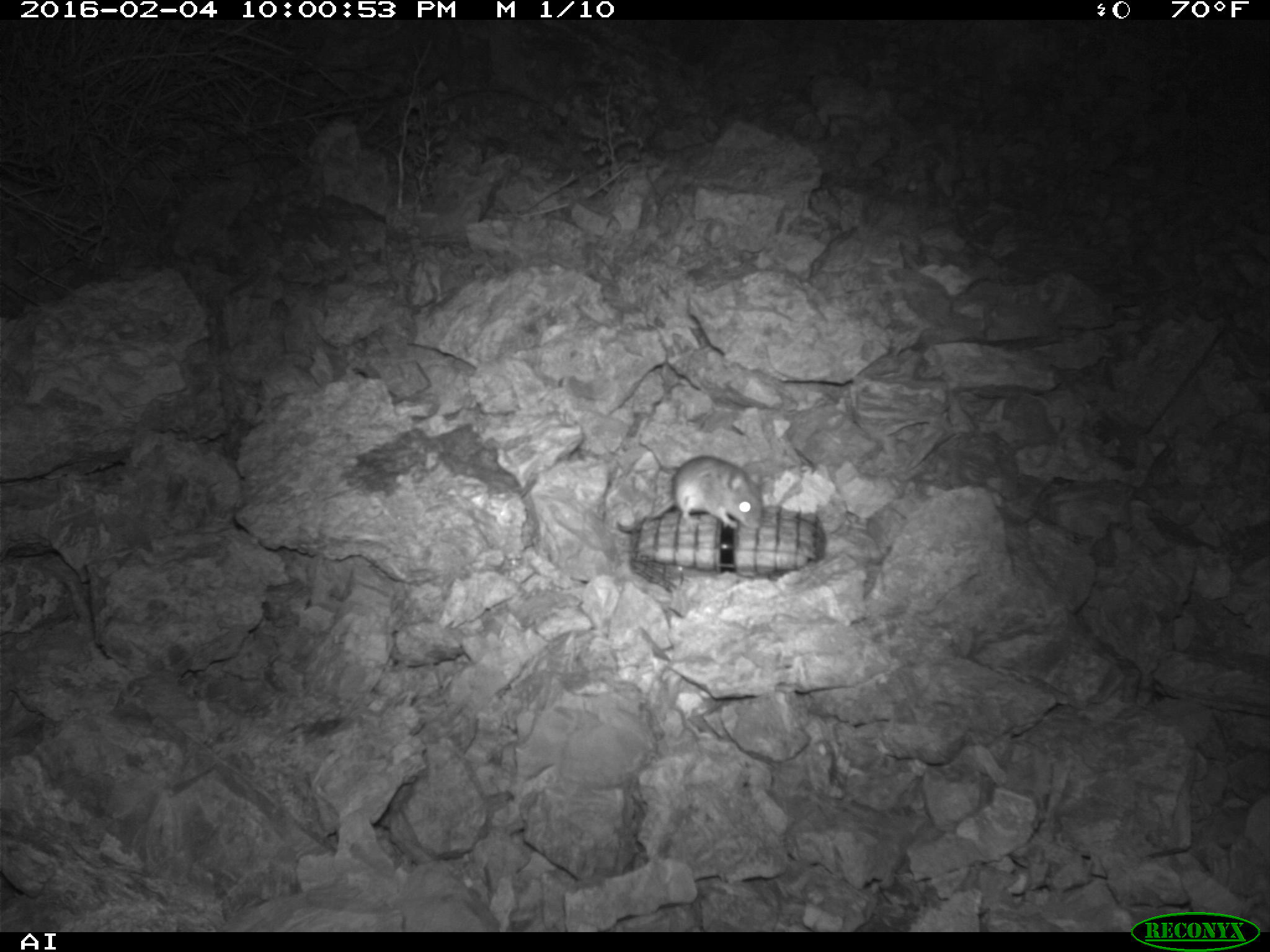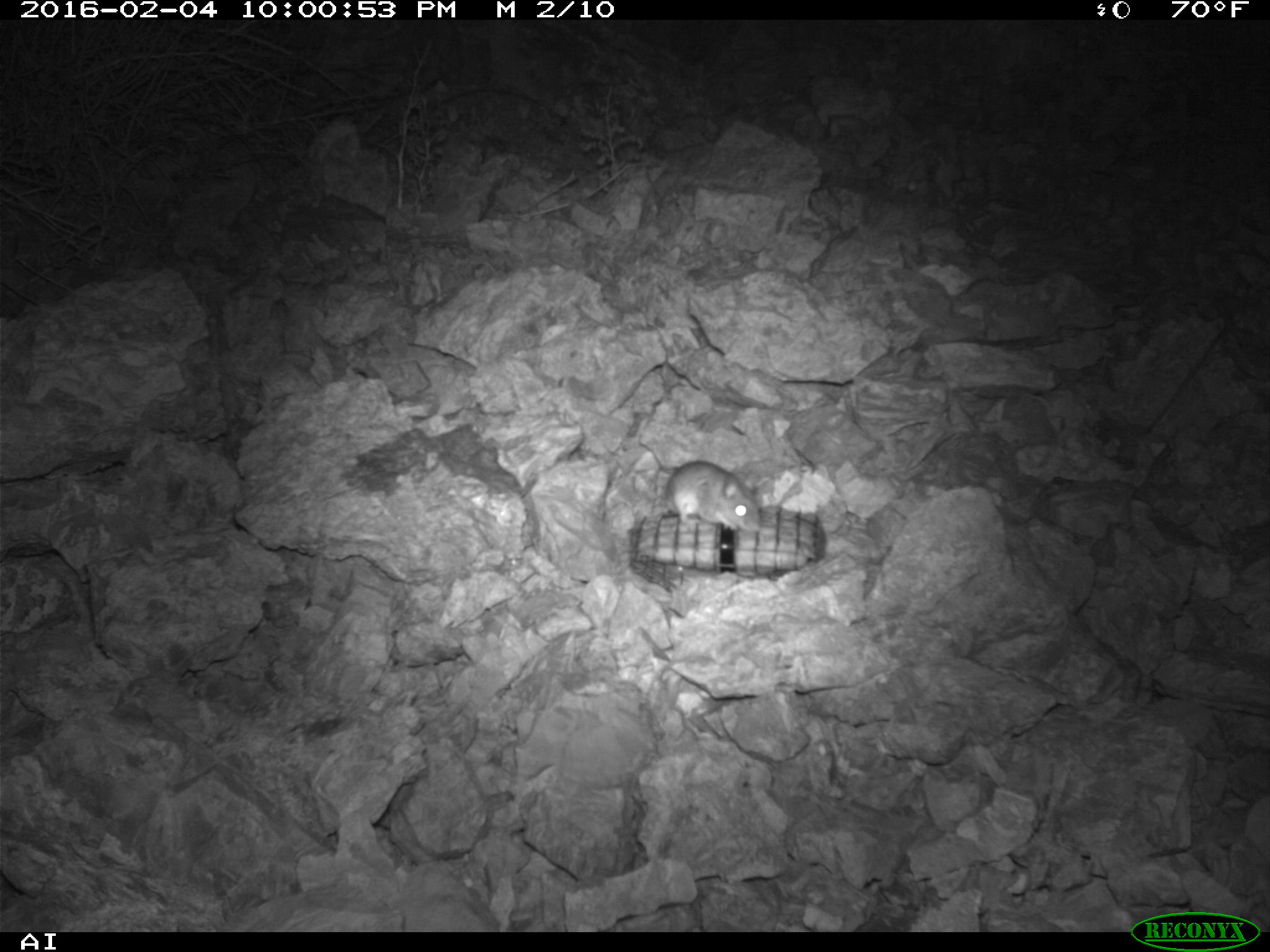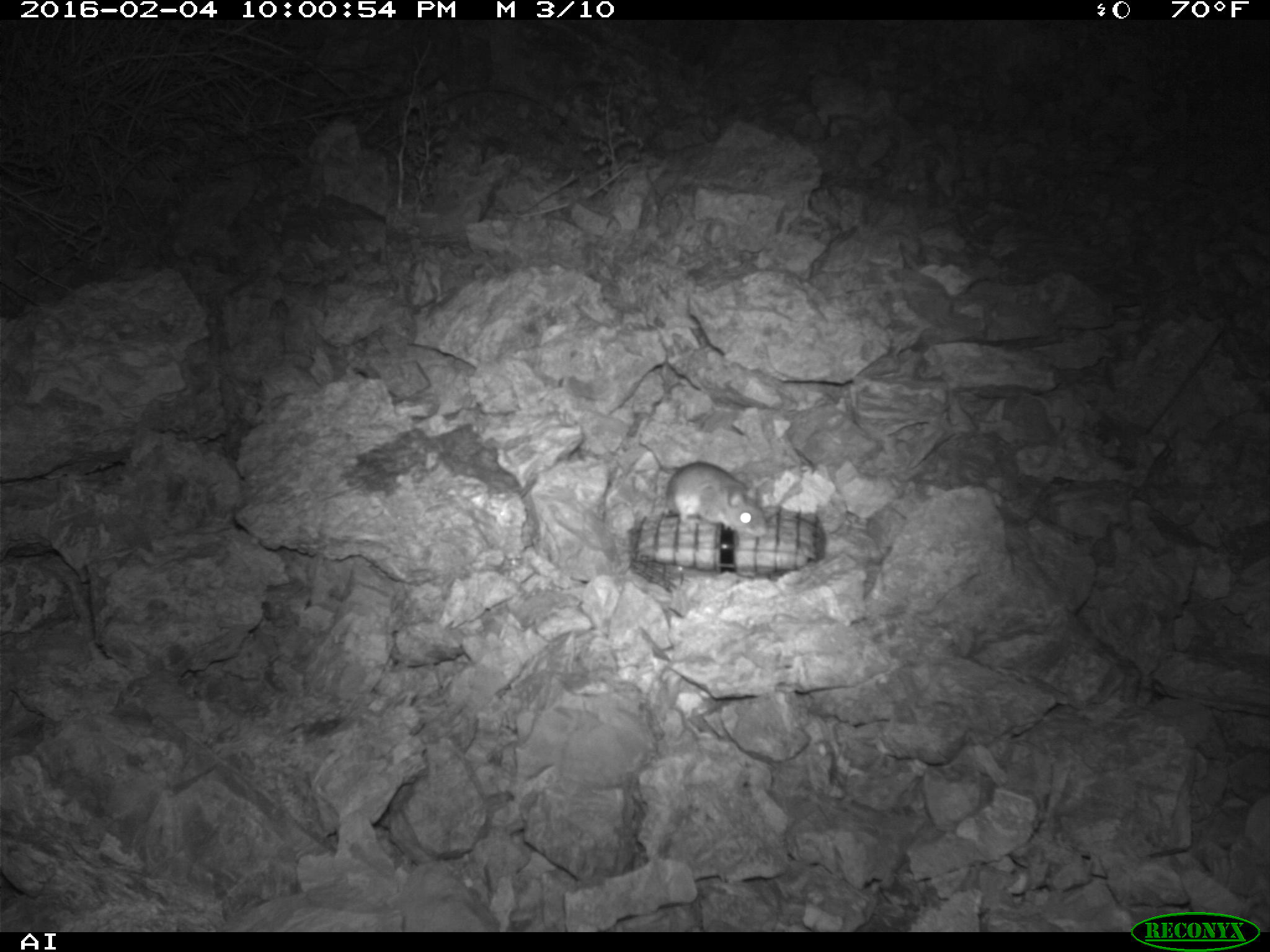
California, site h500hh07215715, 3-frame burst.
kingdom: Animalia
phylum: Chordata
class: Mammalia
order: Rodentia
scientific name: Rodentia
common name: rodent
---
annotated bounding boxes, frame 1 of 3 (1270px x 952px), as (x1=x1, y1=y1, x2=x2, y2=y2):
rodent: (x1=617, y1=452, x2=766, y2=535)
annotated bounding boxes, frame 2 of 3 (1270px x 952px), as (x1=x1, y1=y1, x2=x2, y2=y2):
rodent: (x1=664, y1=459, x2=760, y2=531)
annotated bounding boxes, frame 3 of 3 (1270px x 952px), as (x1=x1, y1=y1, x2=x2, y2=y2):
rodent: (x1=668, y1=461, x2=768, y2=536)